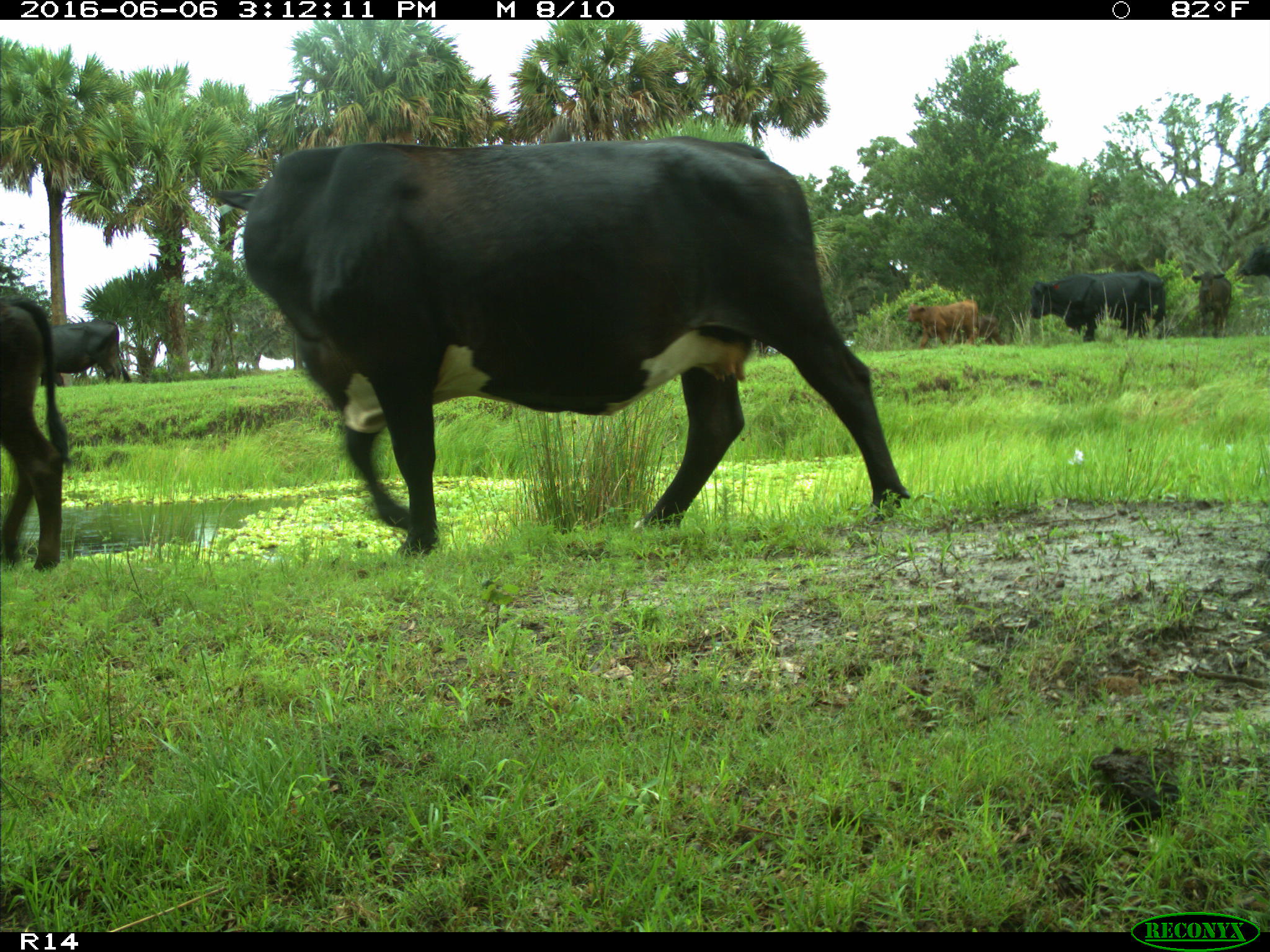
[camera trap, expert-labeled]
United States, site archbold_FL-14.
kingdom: Animalia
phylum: Chordata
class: Mammalia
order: Artiodactyla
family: Bovidae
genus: Bos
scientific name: Bos taurus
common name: domestic cow